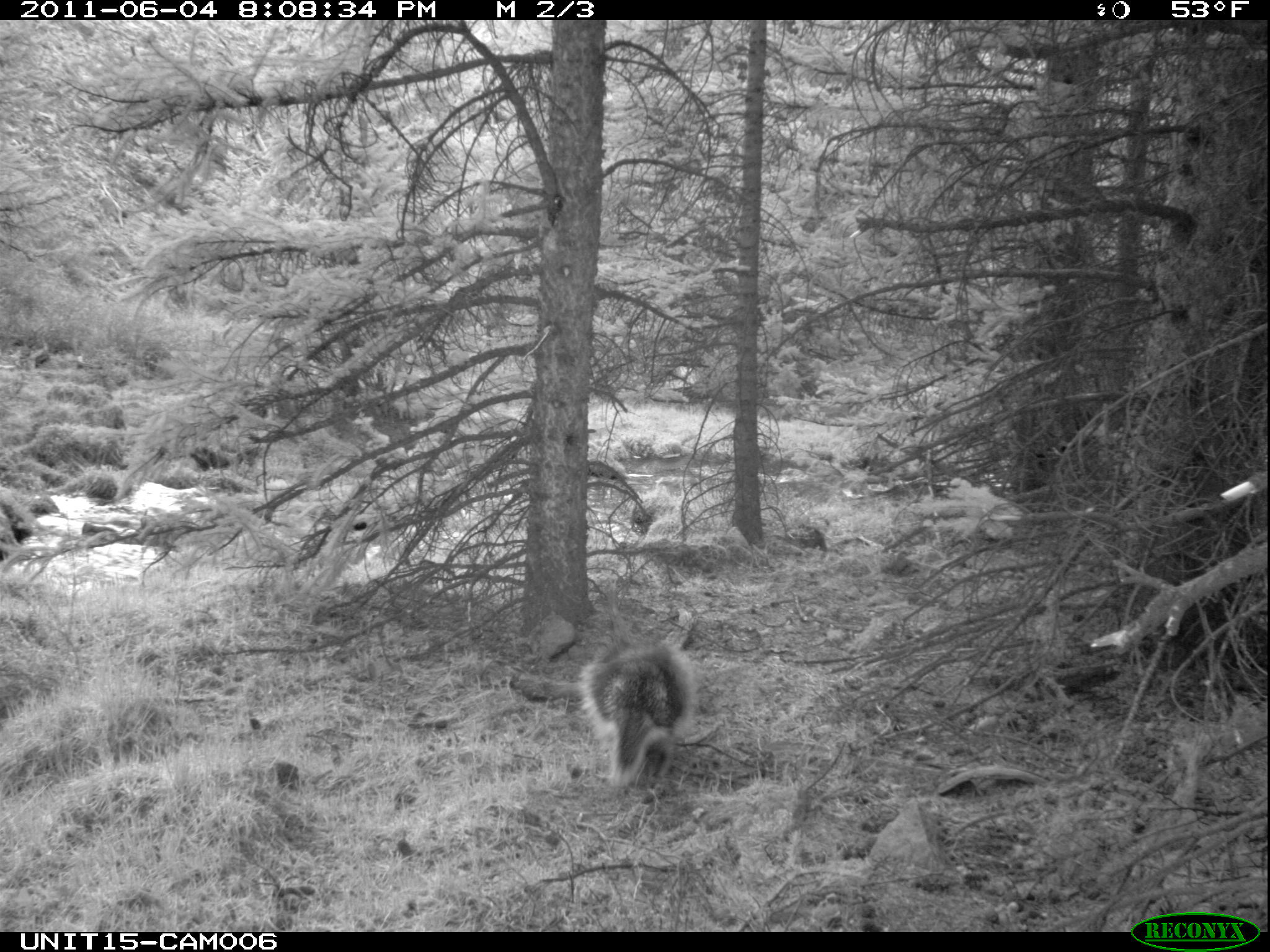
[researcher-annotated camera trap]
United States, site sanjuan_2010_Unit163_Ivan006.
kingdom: Animalia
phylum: Chordata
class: Mammalia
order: Rodentia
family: Erethizontidae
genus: Erethizon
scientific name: Erethizon dorsatum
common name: north american porcupine